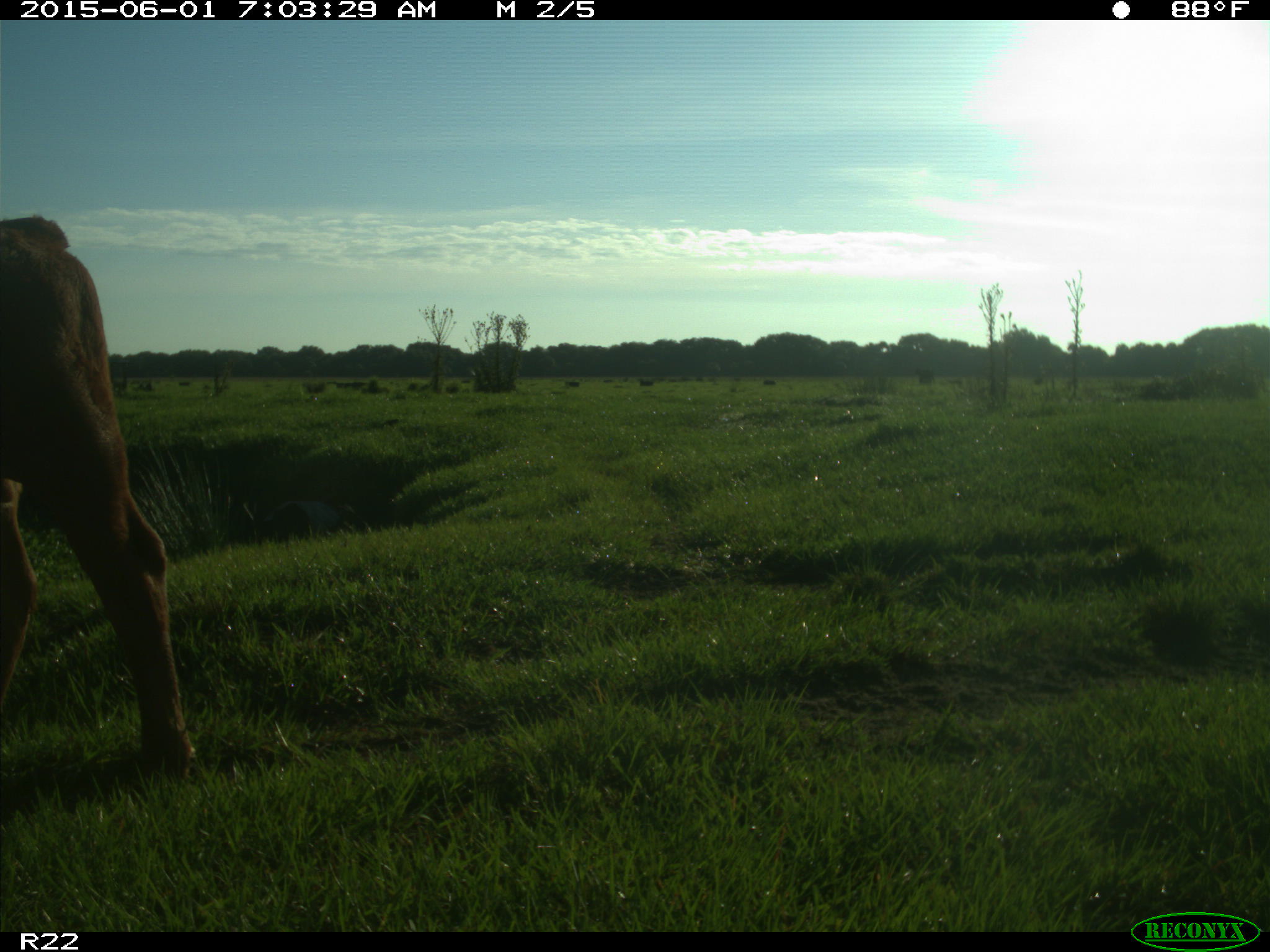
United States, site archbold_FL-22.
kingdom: Animalia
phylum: Chordata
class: Mammalia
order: Artiodactyla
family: Bovidae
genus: Bos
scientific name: Bos taurus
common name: domestic cow